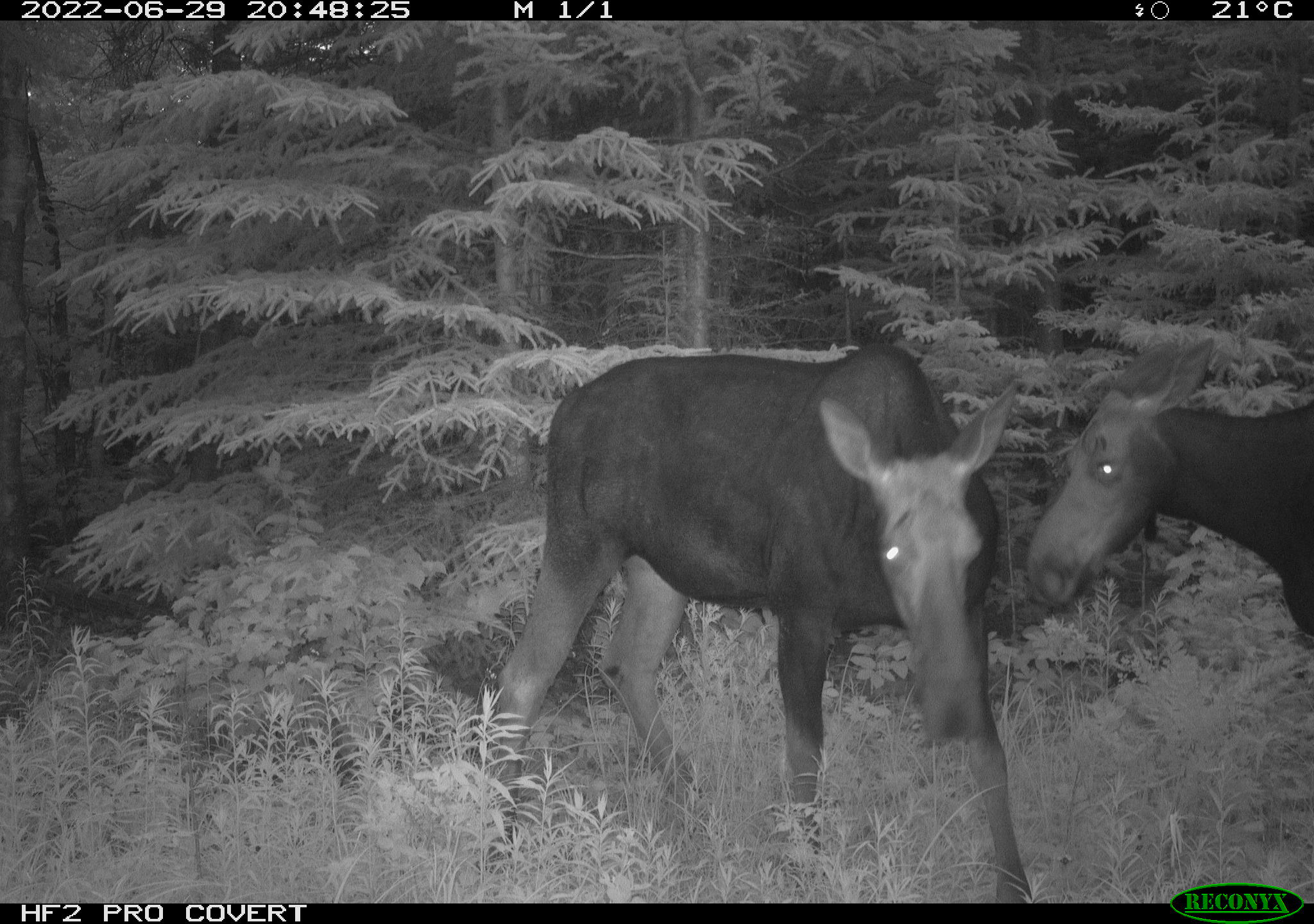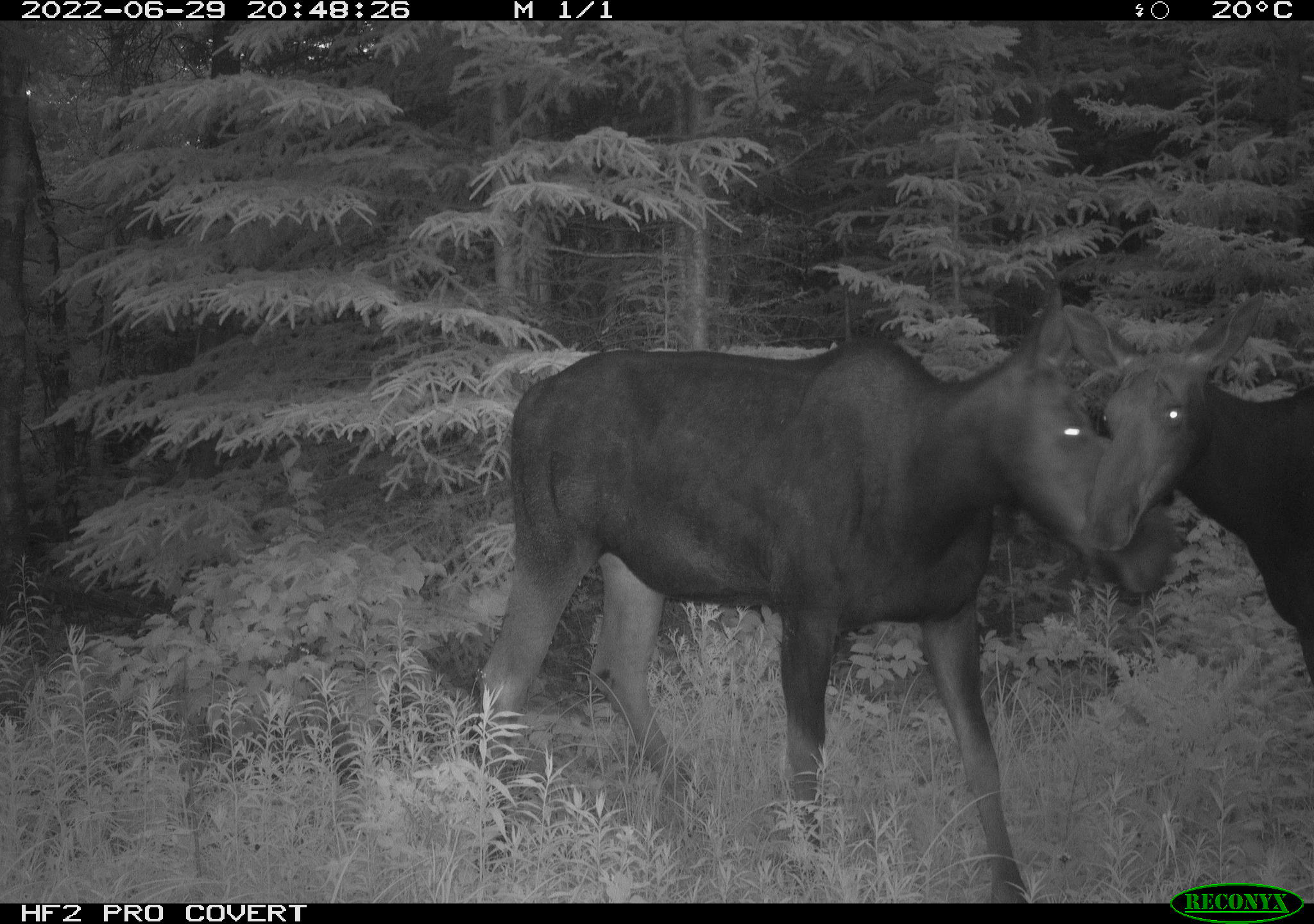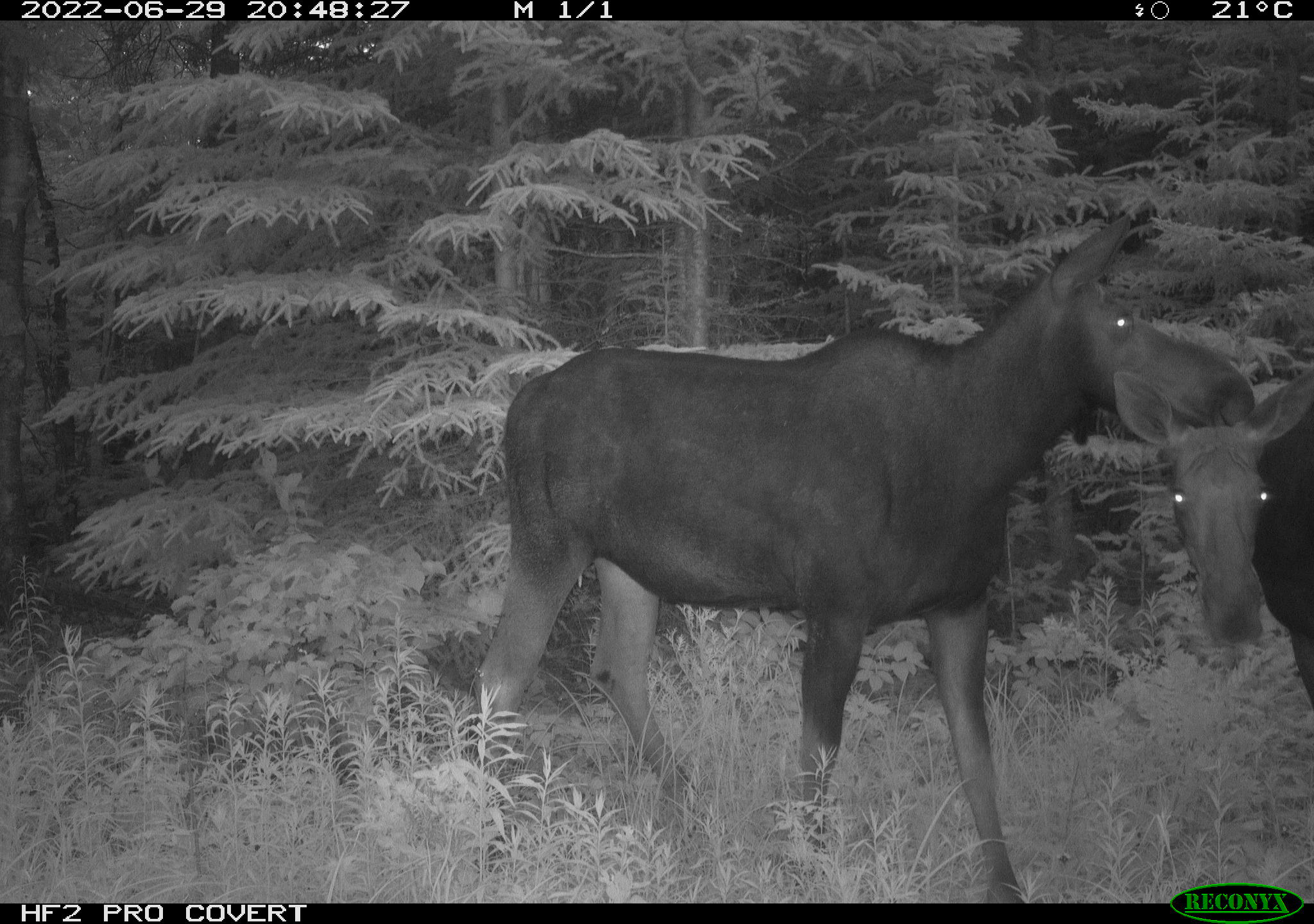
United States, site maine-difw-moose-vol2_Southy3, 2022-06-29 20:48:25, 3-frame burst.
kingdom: Animalia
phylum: Chordata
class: Mammalia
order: Artiodactyla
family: Cervidae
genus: Alces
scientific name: Alces alces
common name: moose